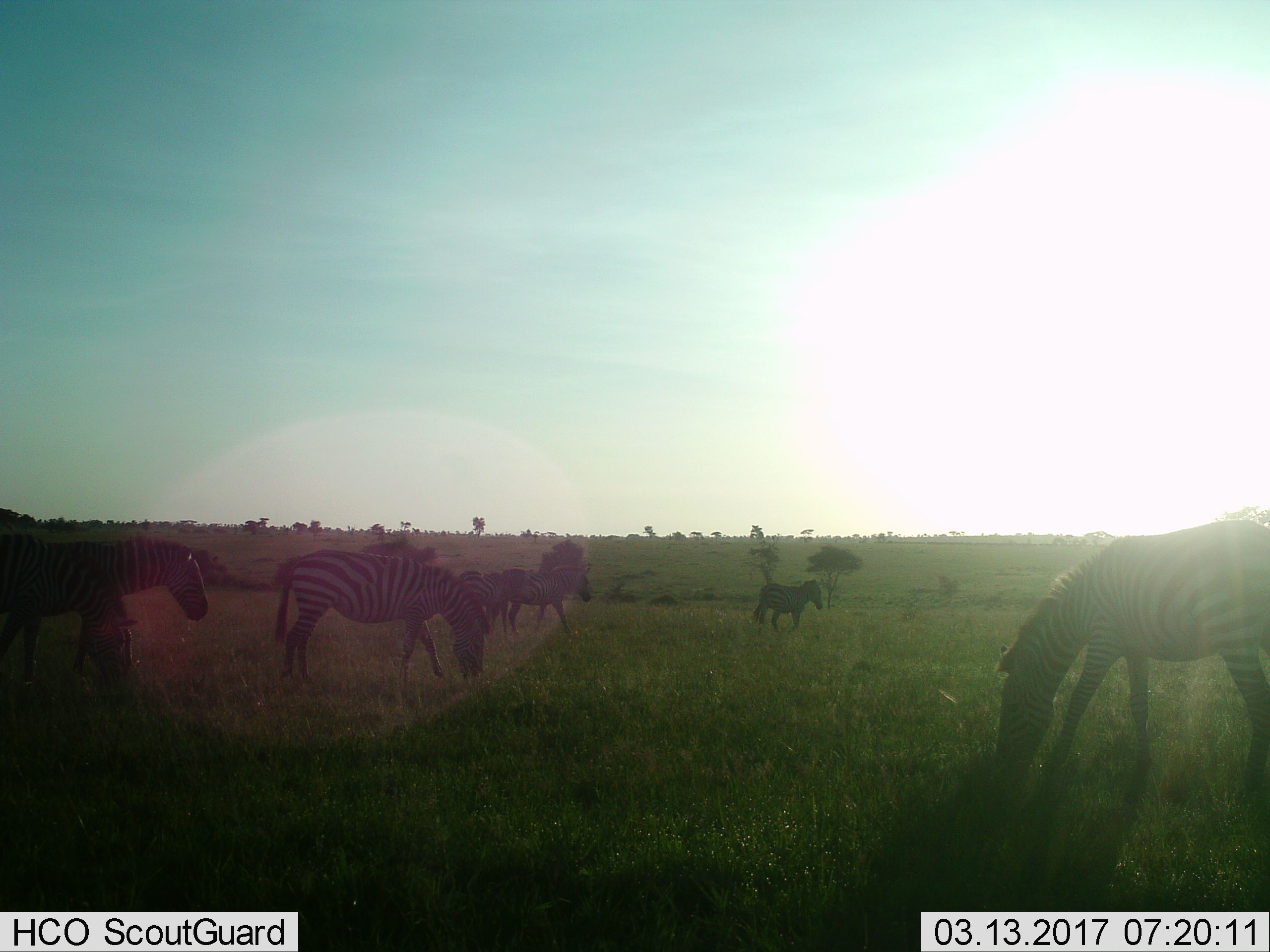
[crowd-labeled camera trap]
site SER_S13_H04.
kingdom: Animalia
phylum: Chordata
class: Mammalia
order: Perissodactyla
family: Equidae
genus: Equus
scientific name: Equus quagga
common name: plains zebra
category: zebraplains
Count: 7.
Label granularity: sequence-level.